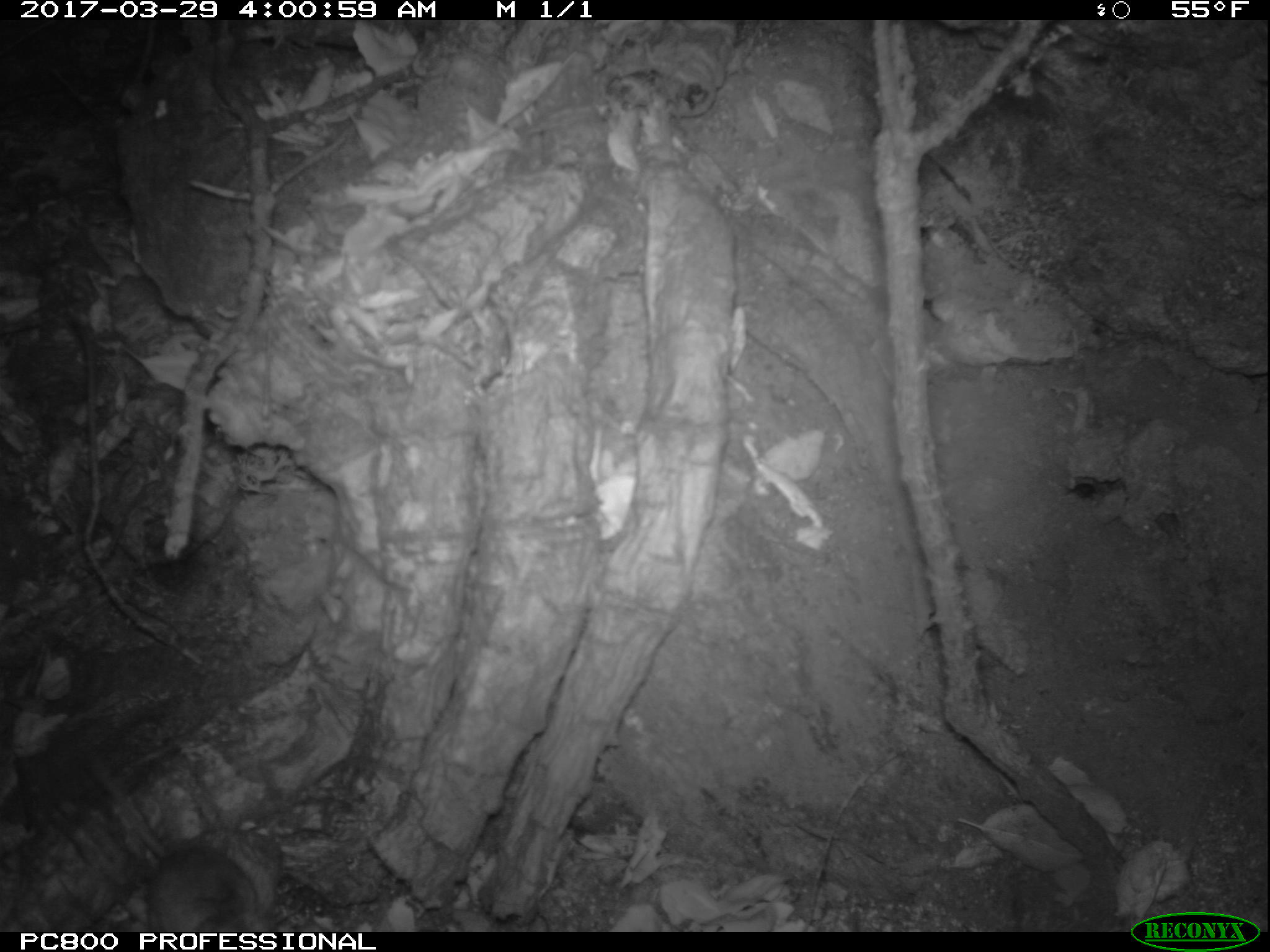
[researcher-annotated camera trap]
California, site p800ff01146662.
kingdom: Animalia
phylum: Chordata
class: Mammalia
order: Rodentia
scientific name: Rodentia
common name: rodent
Rodent (Rodentia).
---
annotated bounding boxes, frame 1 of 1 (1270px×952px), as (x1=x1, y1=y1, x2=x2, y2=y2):
rodent: (x1=84, y1=752, x2=258, y2=934)